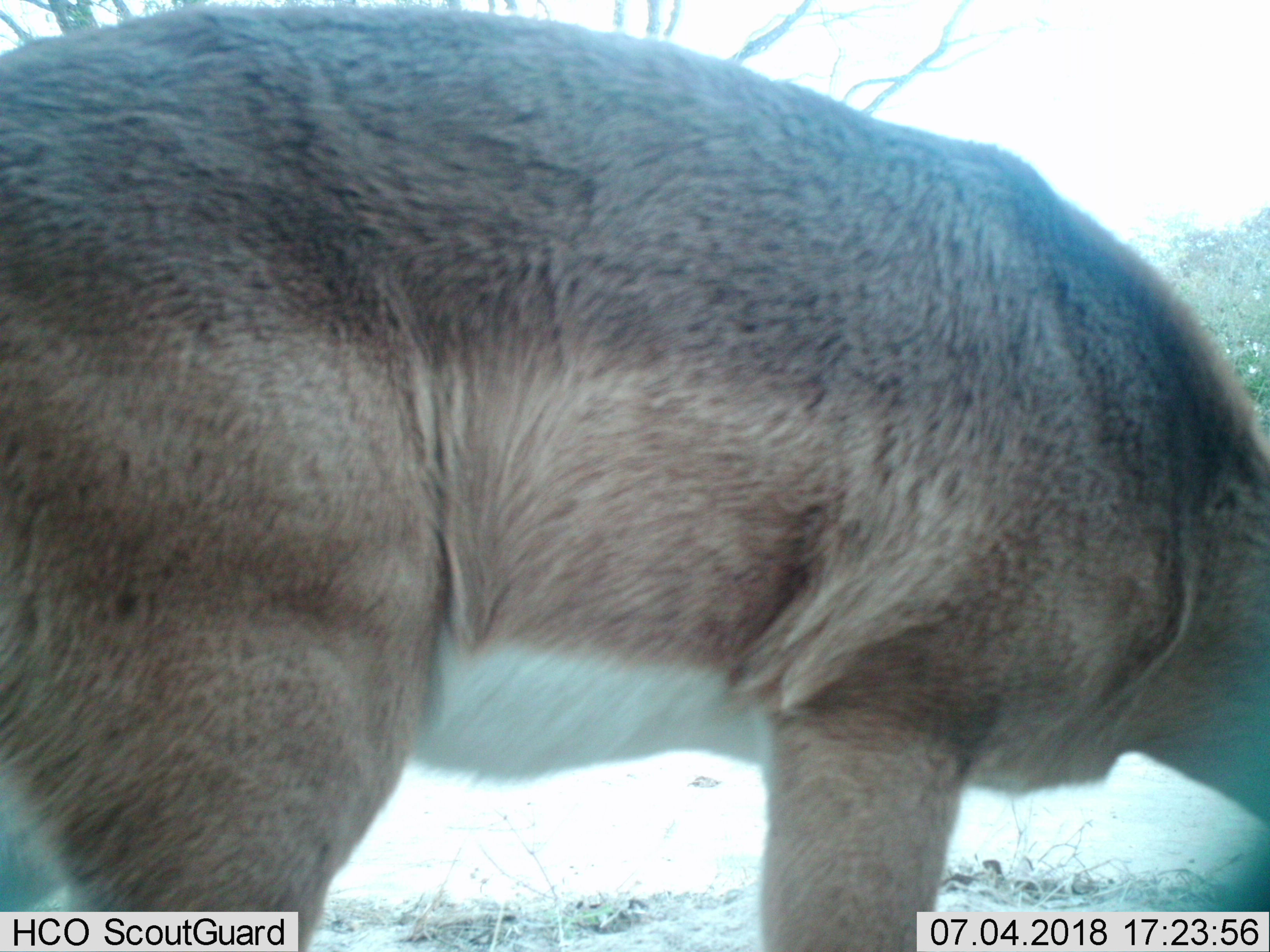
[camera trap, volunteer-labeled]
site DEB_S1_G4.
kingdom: Animalia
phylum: Chordata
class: Mammalia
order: Artiodactyla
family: Bovidae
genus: Aepyceros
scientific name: Aepyceros melampus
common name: impala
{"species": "impala (Aepyceros melampus)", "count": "1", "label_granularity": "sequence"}